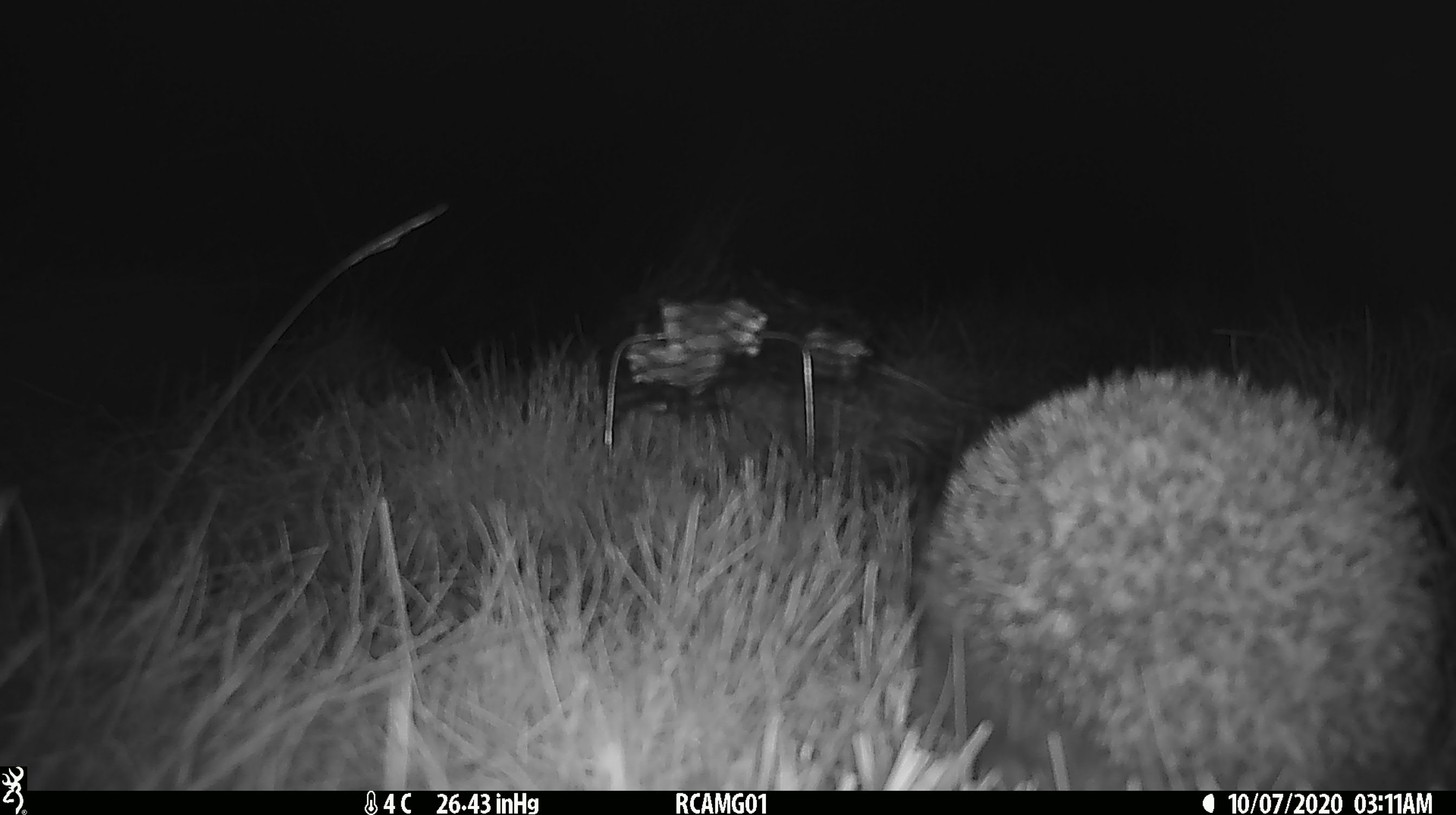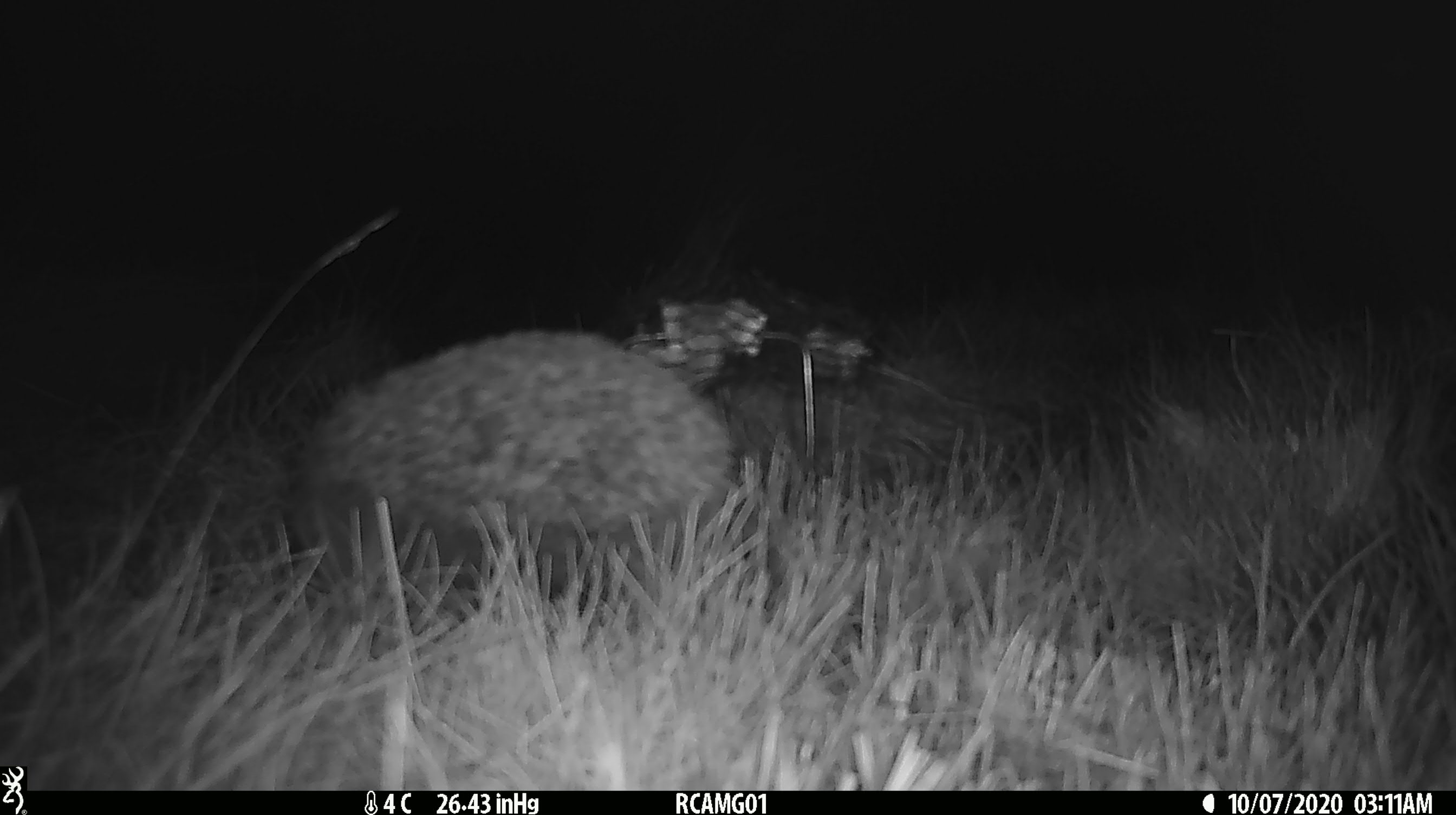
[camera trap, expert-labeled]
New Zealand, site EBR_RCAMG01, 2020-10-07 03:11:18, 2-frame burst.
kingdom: Animalia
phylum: Chordata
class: Mammalia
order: Eulipotyphla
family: Erinaceidae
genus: Erinaceus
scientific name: Erinaceus europaeus europaeus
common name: european hedgehog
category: hedgehog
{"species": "hedgehog (european hedgehog) (Erinaceus europaeus europaeus)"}